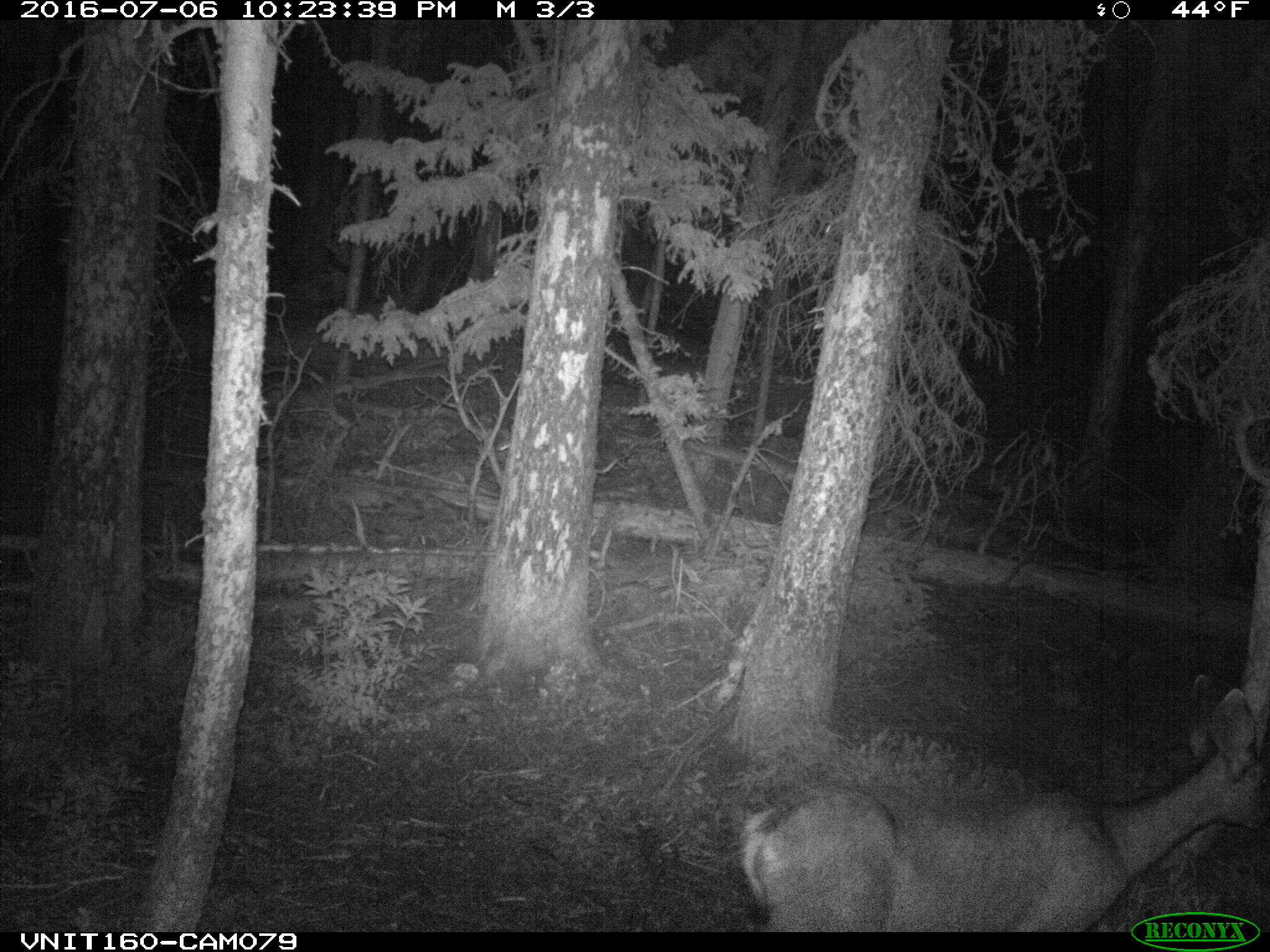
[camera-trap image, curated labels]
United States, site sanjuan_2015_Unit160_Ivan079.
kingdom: Animalia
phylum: Chordata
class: Mammalia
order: Artiodactyla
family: Cervidae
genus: Odocoileus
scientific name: Odocoileus hemionus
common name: mule deer